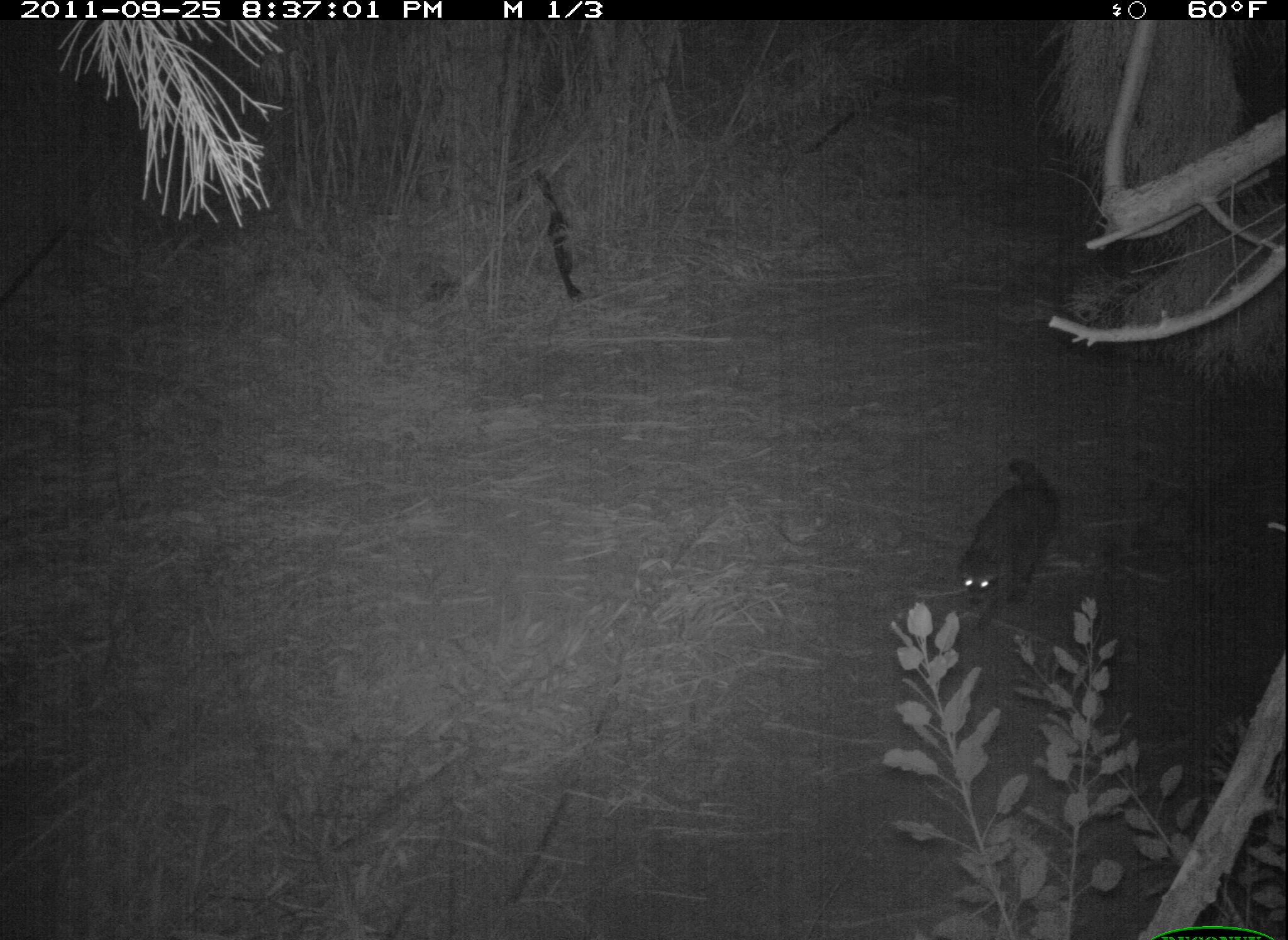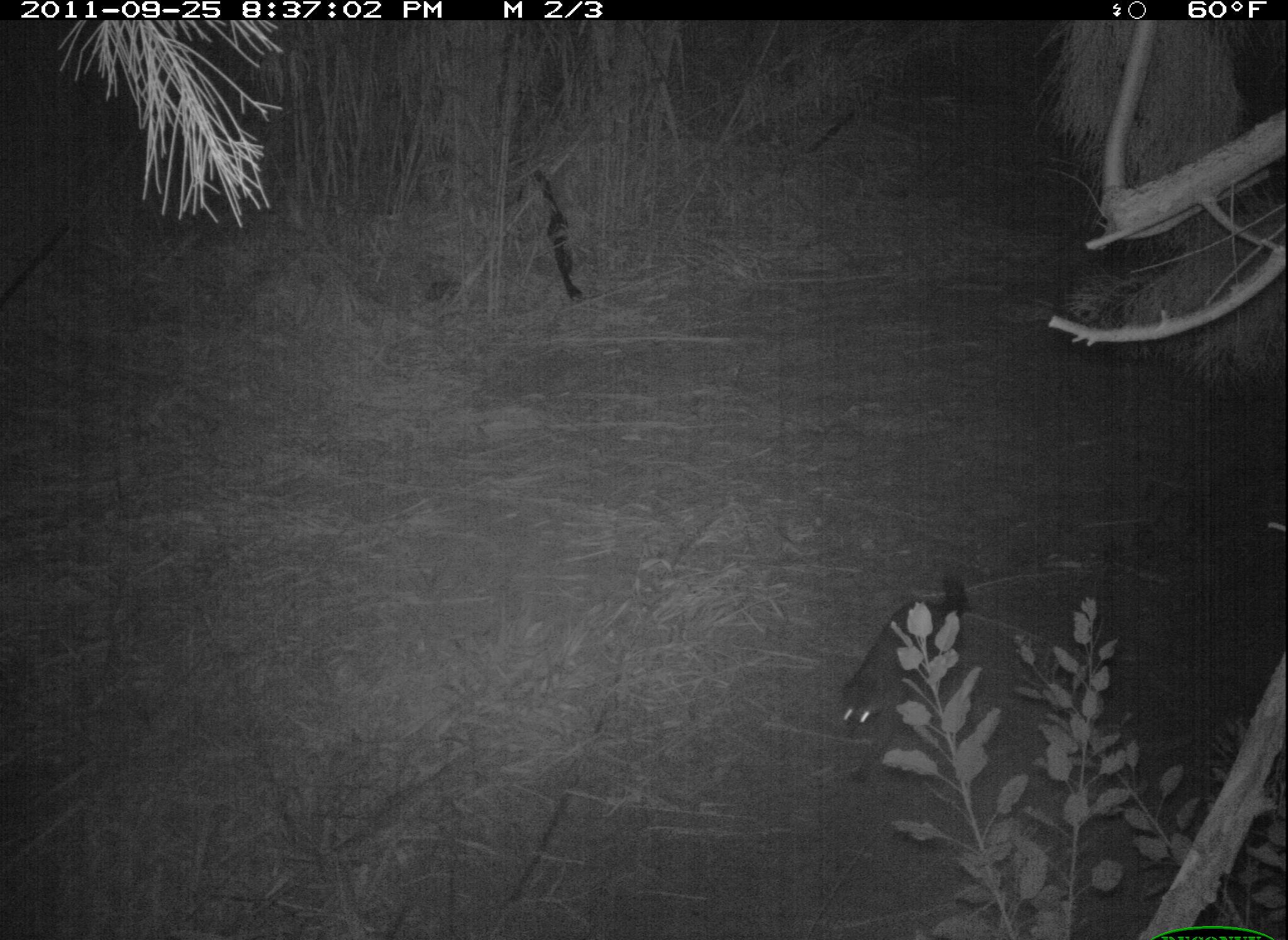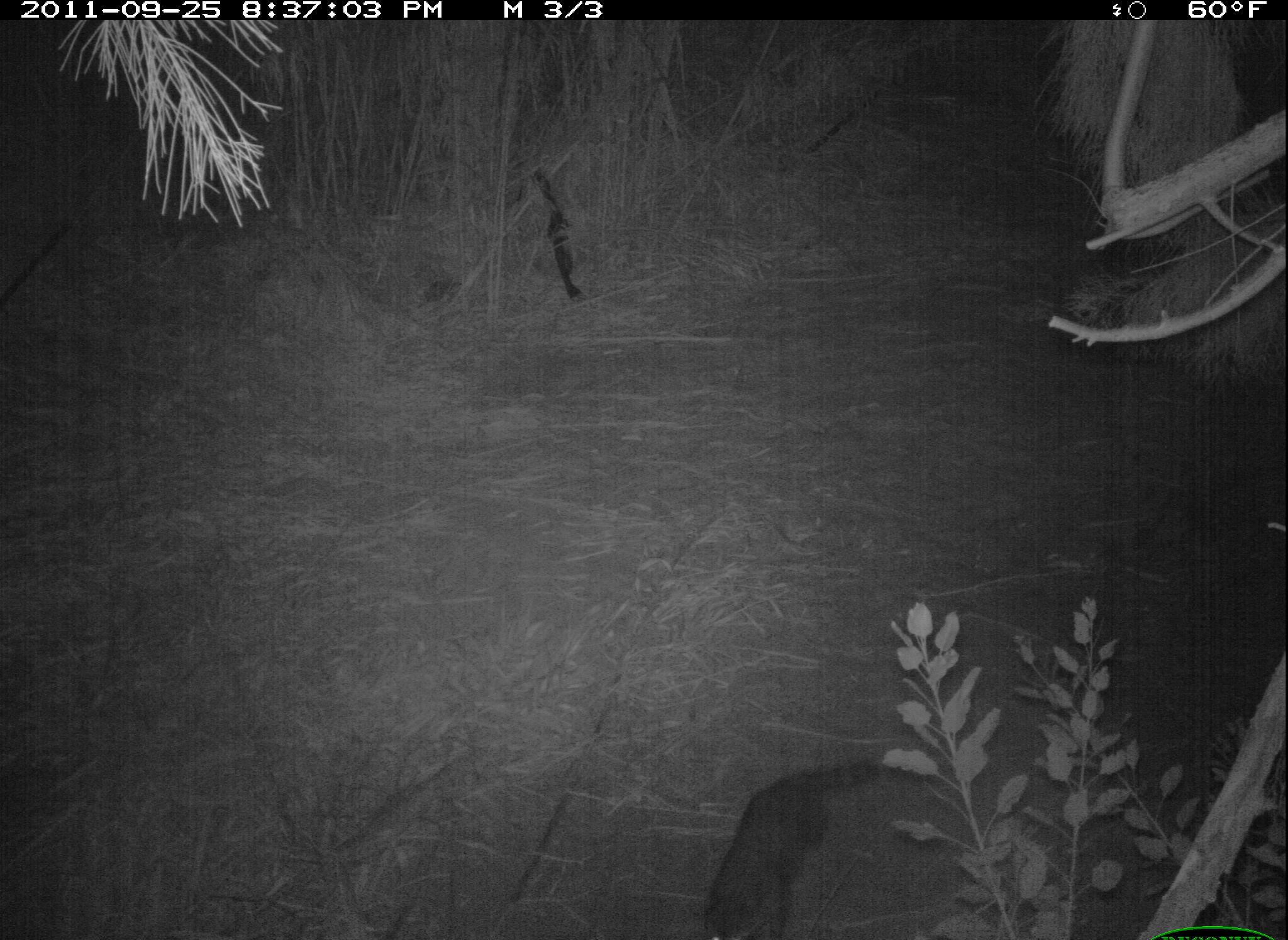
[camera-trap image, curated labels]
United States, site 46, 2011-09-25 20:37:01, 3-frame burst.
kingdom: Animalia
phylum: Chordata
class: Mammalia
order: Carnivora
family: Procyonidae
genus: Procyon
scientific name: Procyon lotor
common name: raccoon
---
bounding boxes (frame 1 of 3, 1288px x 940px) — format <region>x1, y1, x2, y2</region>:
raccoon: <region>939, 445, 1072, 635</region>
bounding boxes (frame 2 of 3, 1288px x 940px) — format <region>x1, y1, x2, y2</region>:
raccoon: <region>832, 569, 982, 773</region>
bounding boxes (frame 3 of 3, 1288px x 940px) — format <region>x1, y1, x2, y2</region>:
raccoon: <region>686, 754, 886, 937</region>